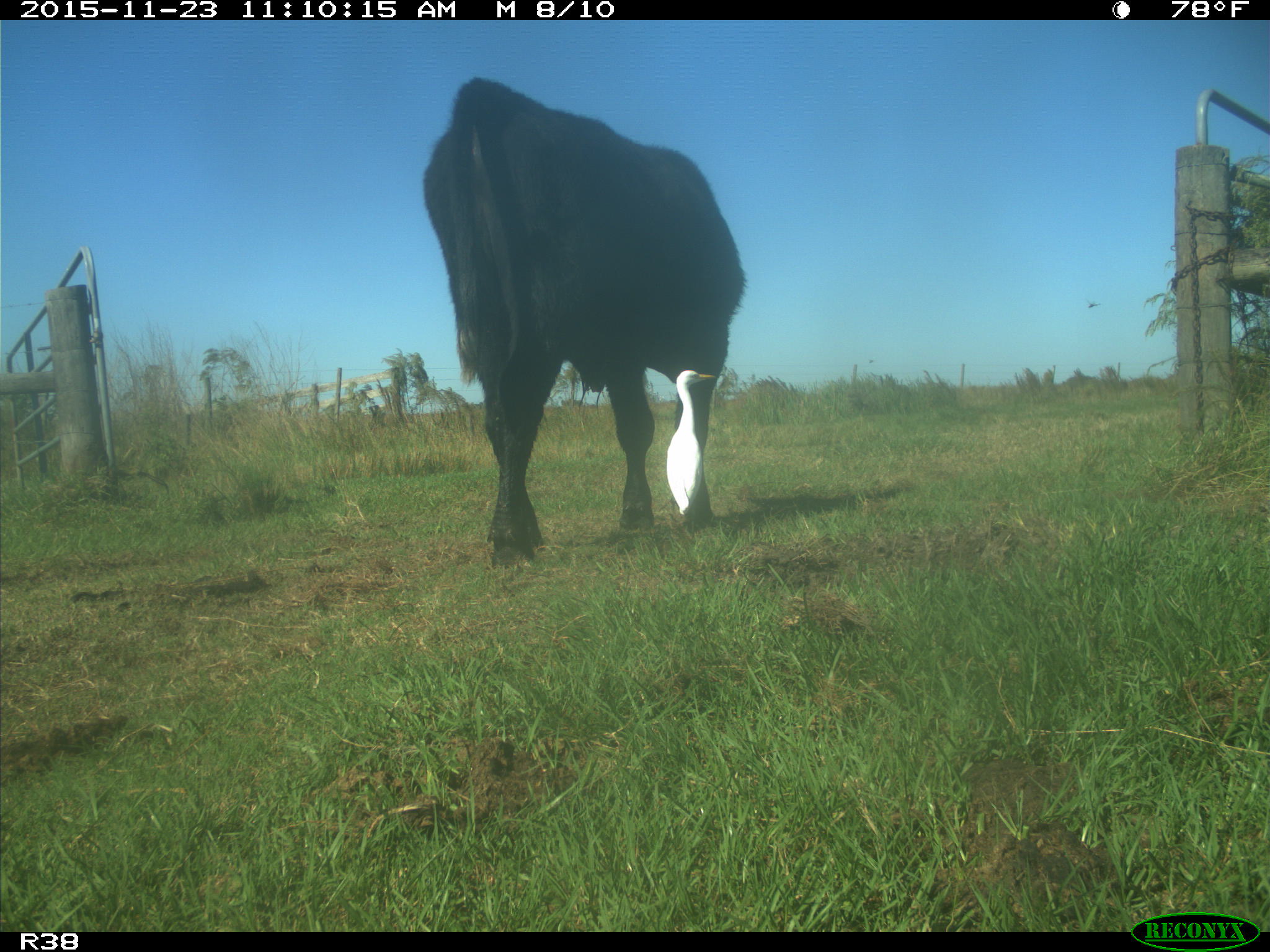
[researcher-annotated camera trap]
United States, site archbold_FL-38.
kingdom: Animalia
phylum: Chordata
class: Mammalia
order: Artiodactyla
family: Bovidae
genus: Bos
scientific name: Bos taurus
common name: domestic cow